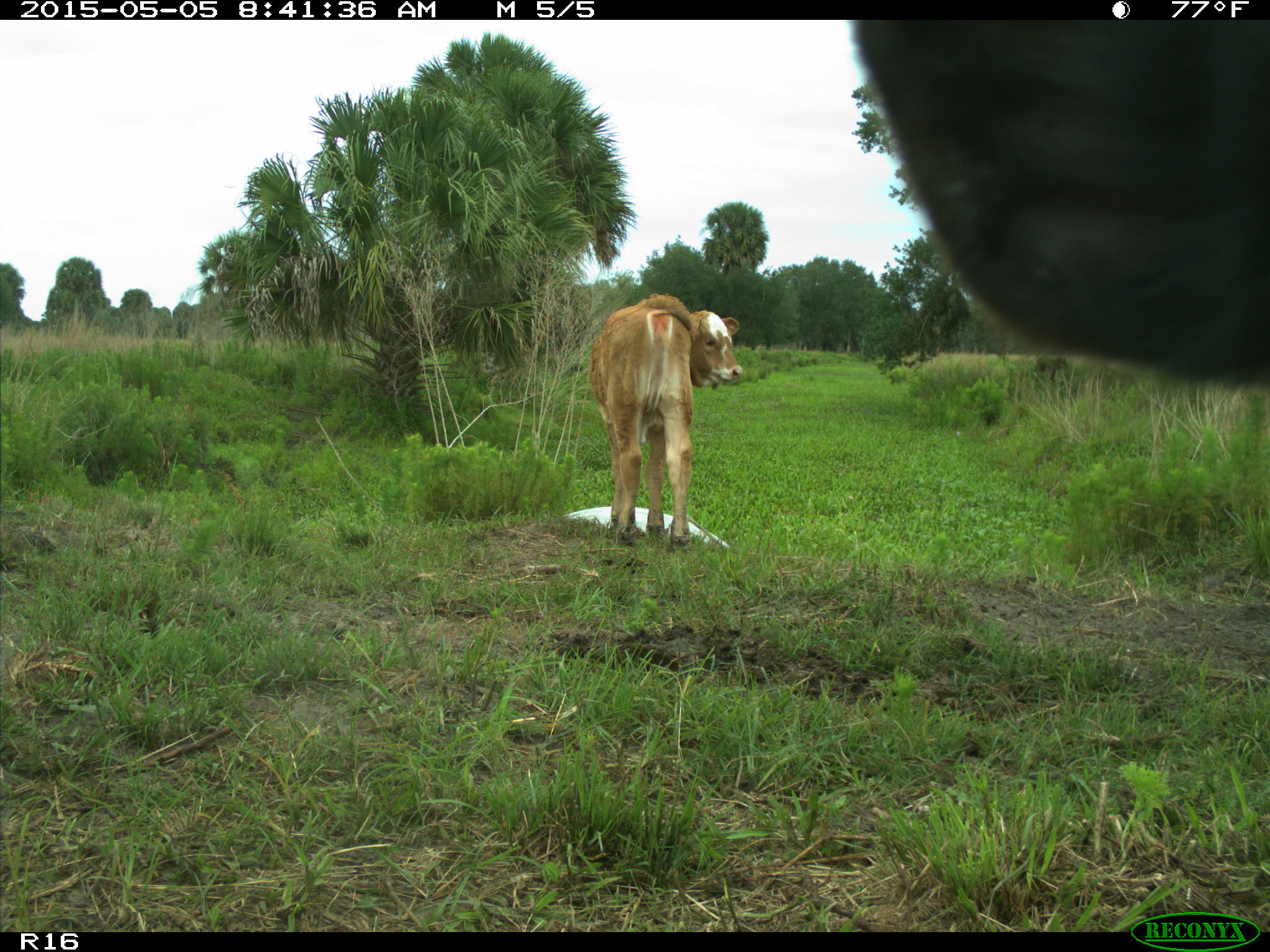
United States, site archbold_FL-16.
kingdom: Animalia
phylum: Chordata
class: Mammalia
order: Artiodactyla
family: Bovidae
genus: Bos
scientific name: Bos taurus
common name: domestic cow